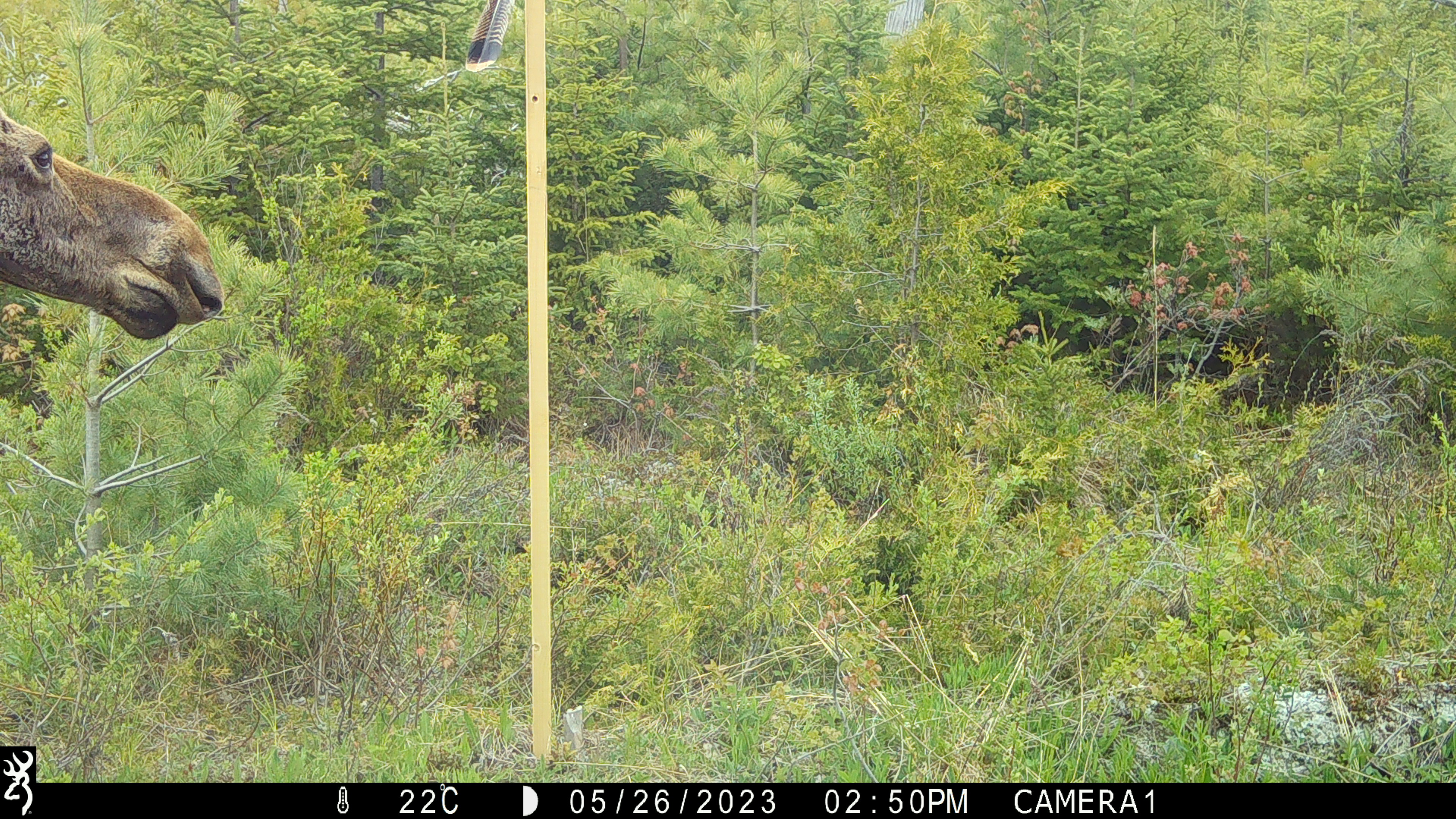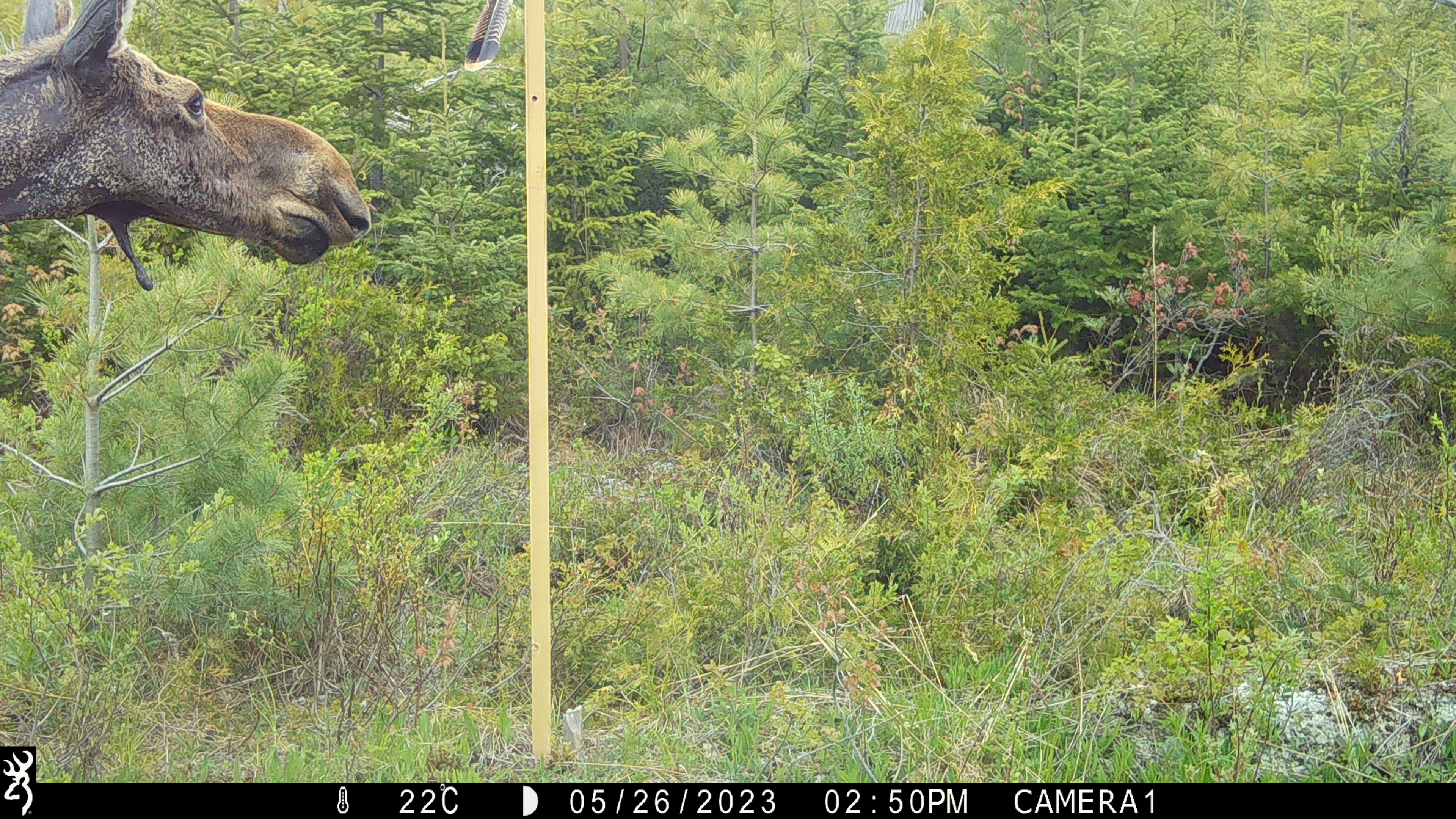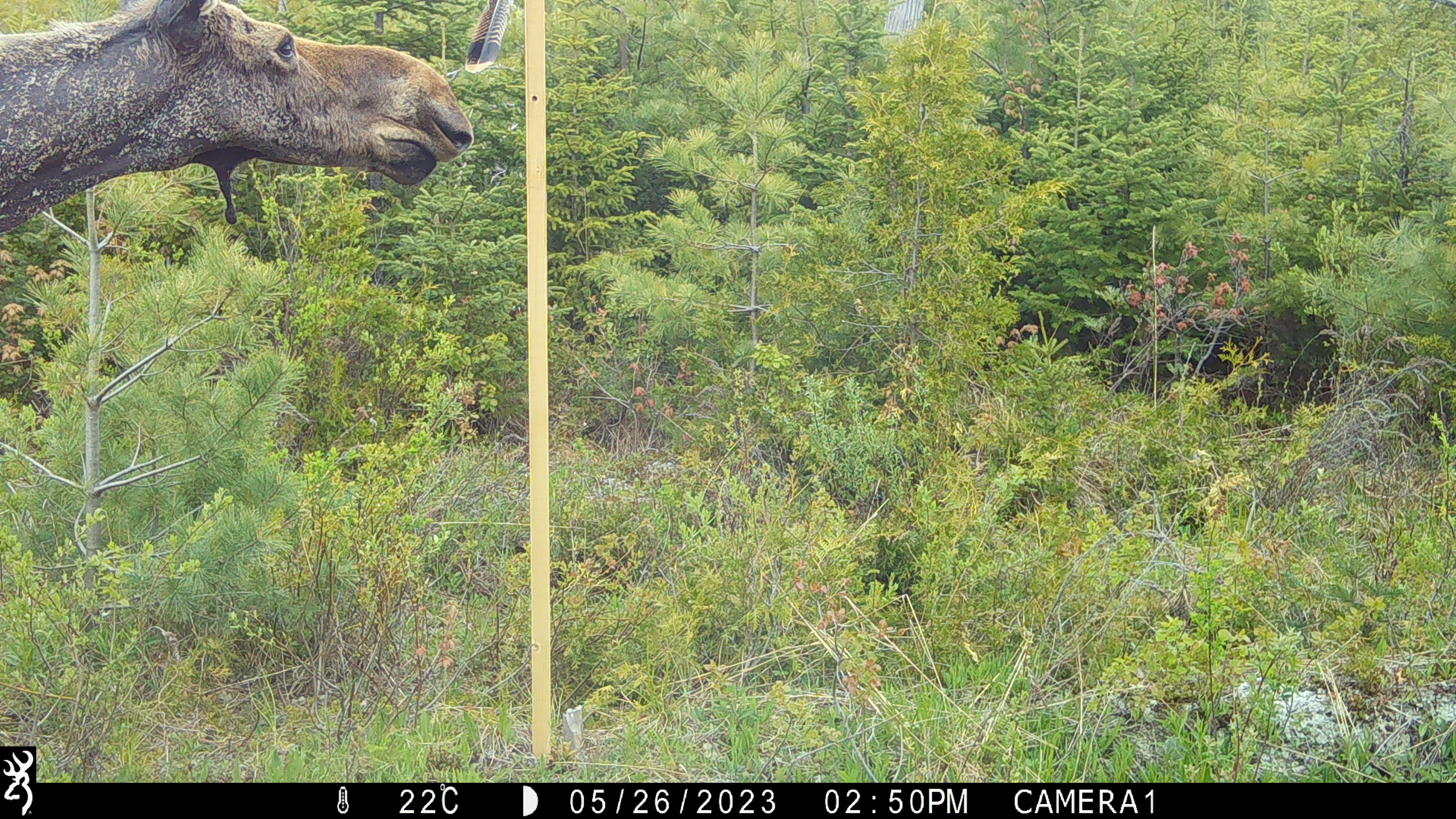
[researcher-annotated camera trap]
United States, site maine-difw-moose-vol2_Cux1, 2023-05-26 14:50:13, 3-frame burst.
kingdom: Animalia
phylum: Chordata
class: Mammalia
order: Artiodactyla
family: Cervidae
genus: Alces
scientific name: Alces alces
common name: moose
Moose (Alces alces).